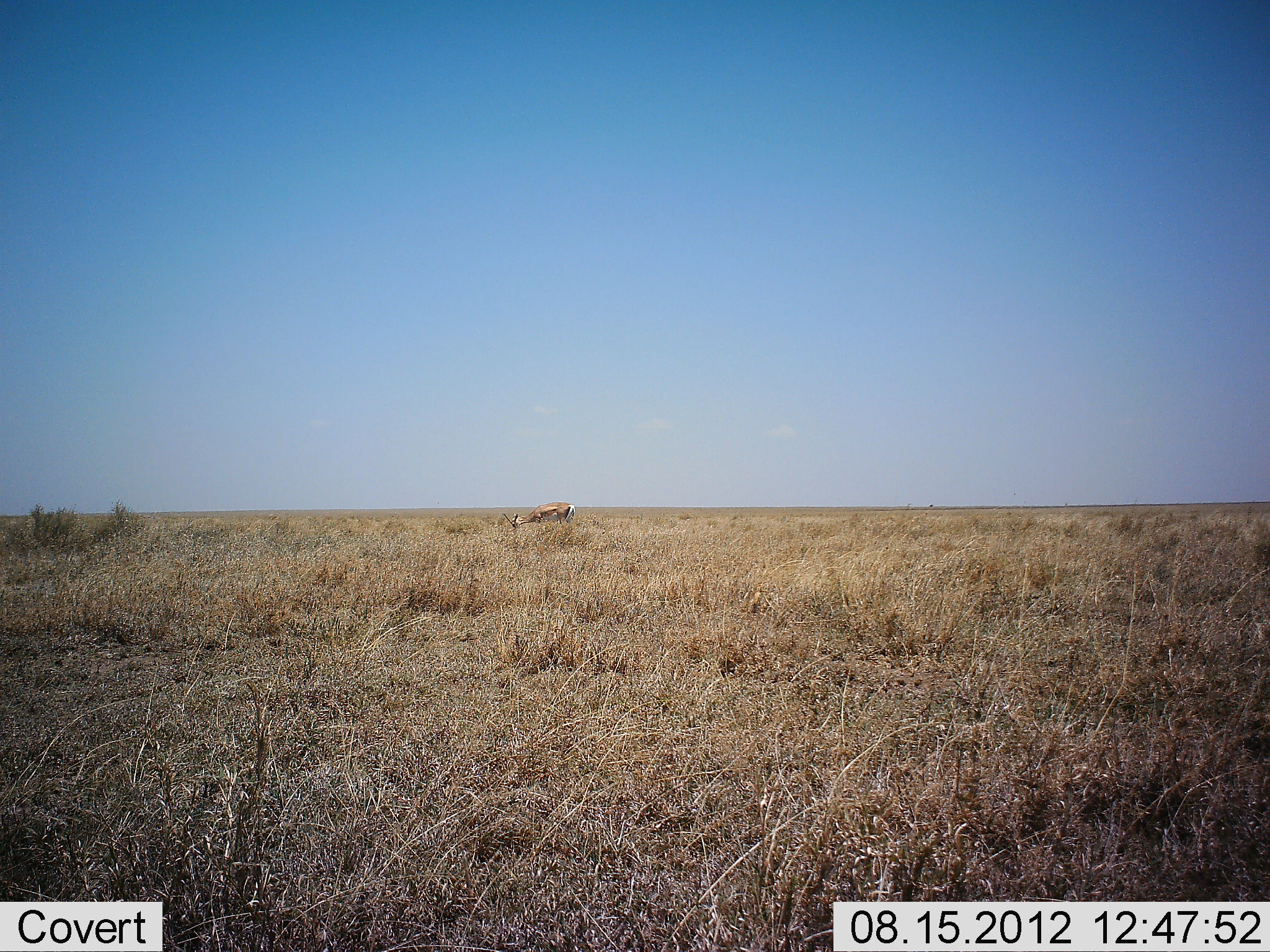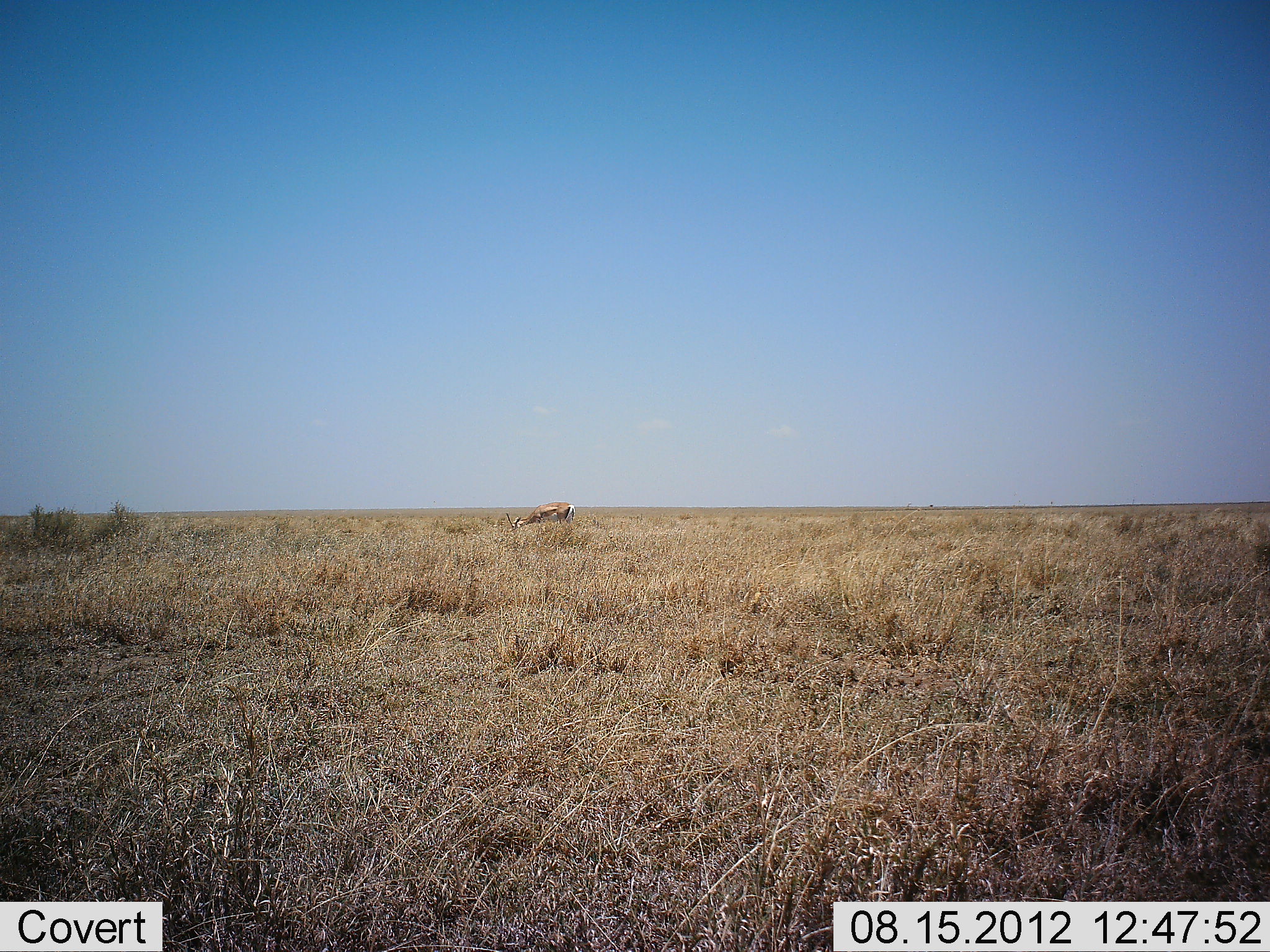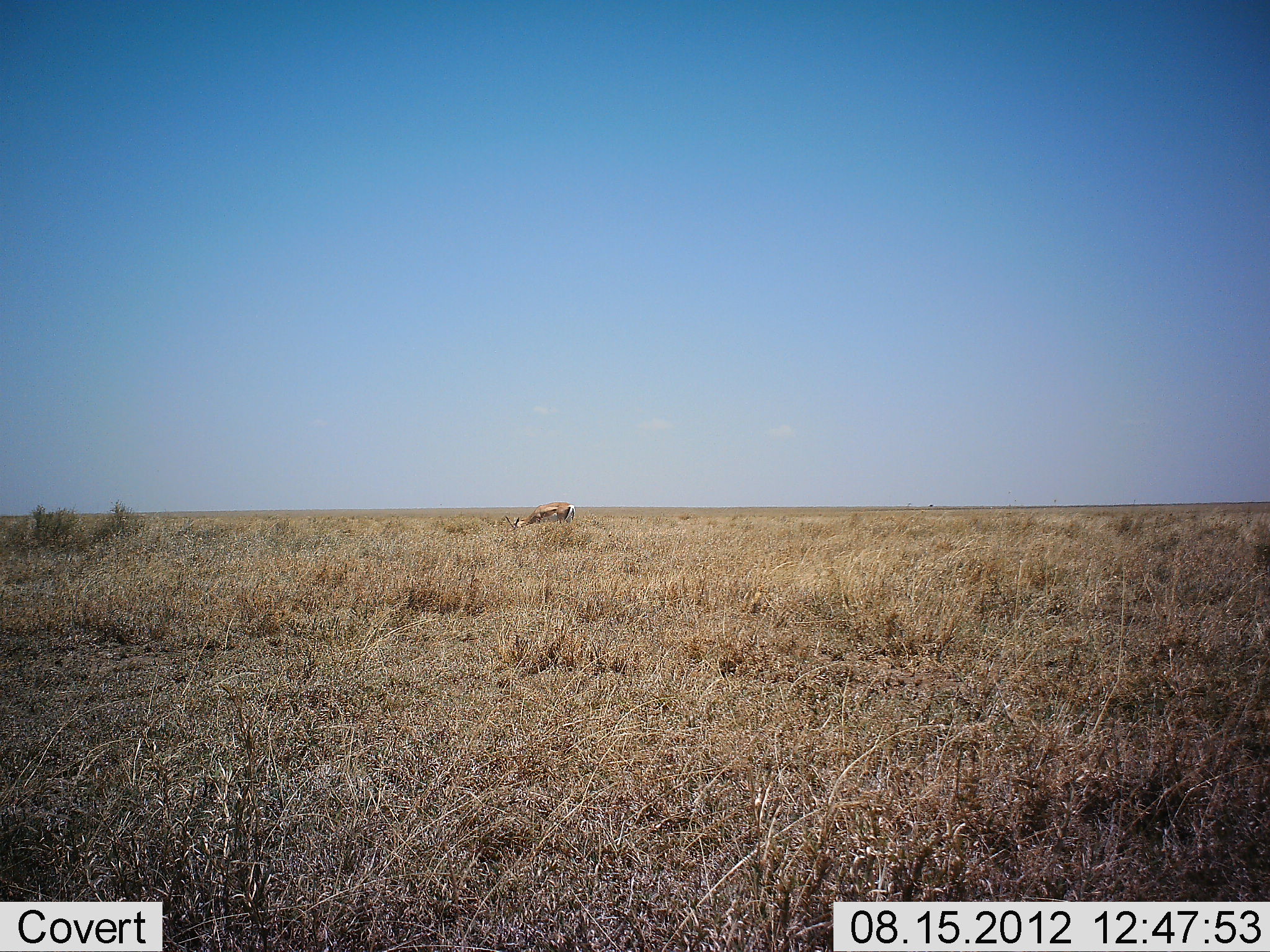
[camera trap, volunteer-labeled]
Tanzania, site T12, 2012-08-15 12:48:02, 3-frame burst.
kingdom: Animalia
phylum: Chordata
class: Mammalia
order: Artiodactyla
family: Bovidae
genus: Eudorcas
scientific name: Eudorcas thomsonii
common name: thomson's gazelle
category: gazellethomsons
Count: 1.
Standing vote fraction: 0%.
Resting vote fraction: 0%.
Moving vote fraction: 0%.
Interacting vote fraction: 0%.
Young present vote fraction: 0%.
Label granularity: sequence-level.